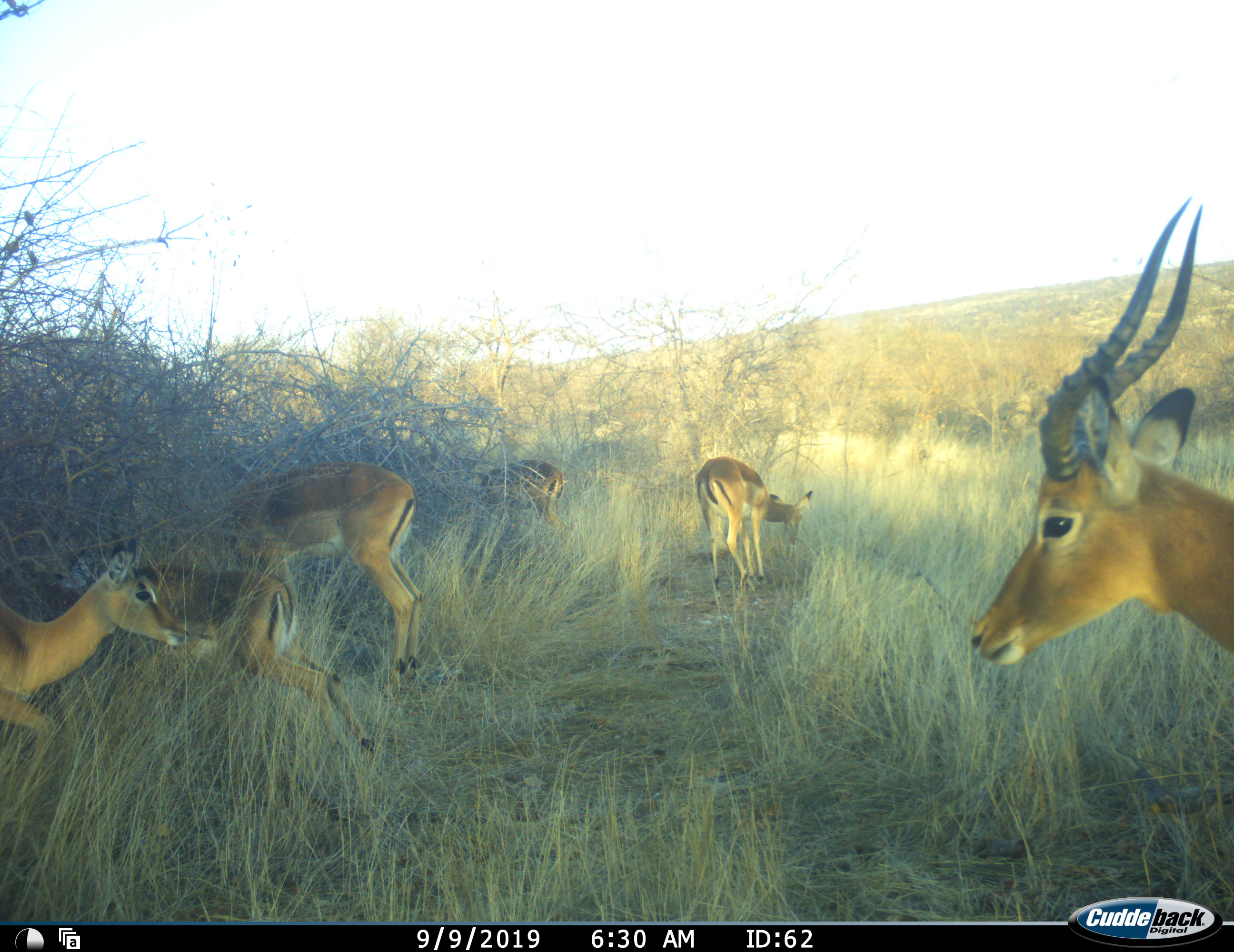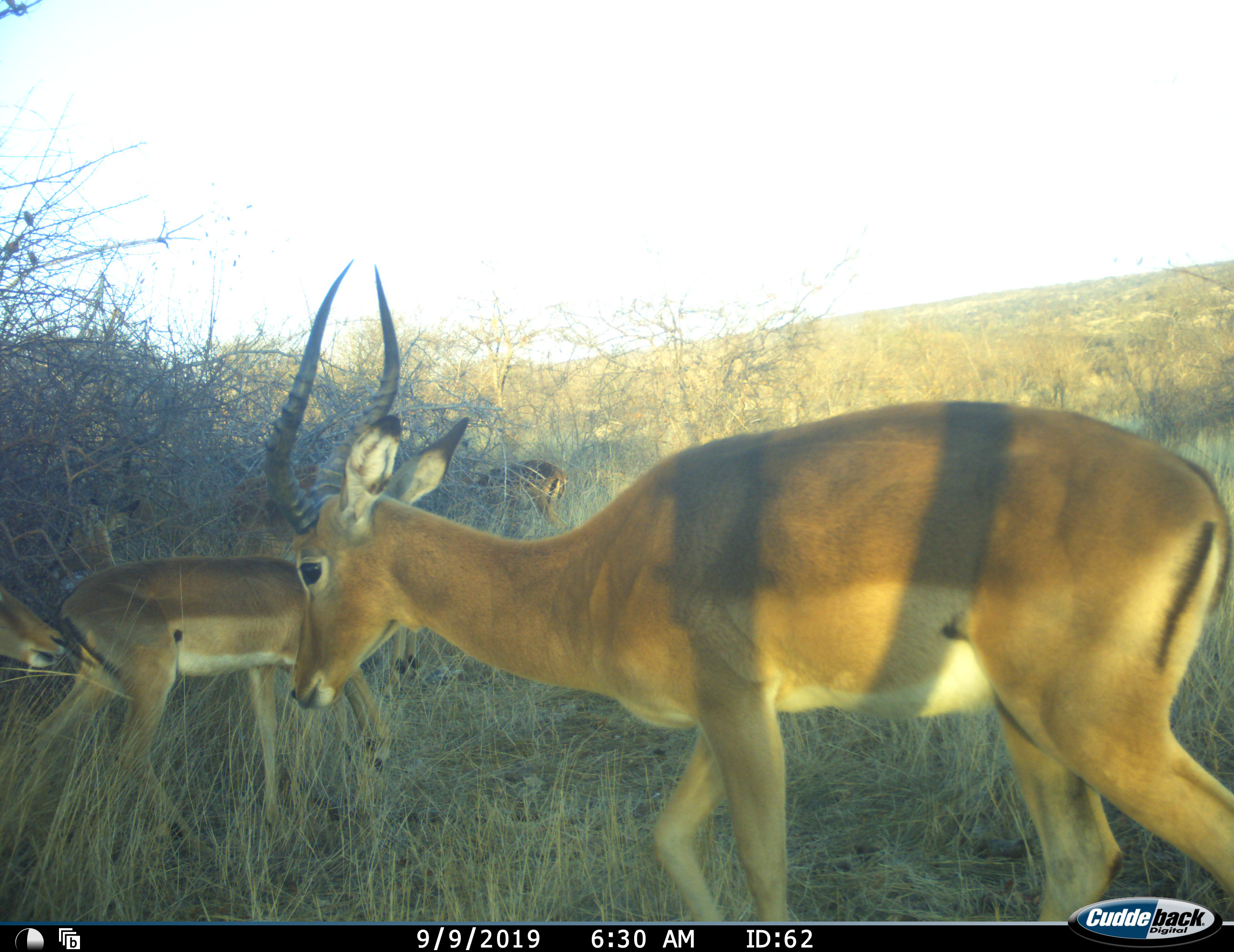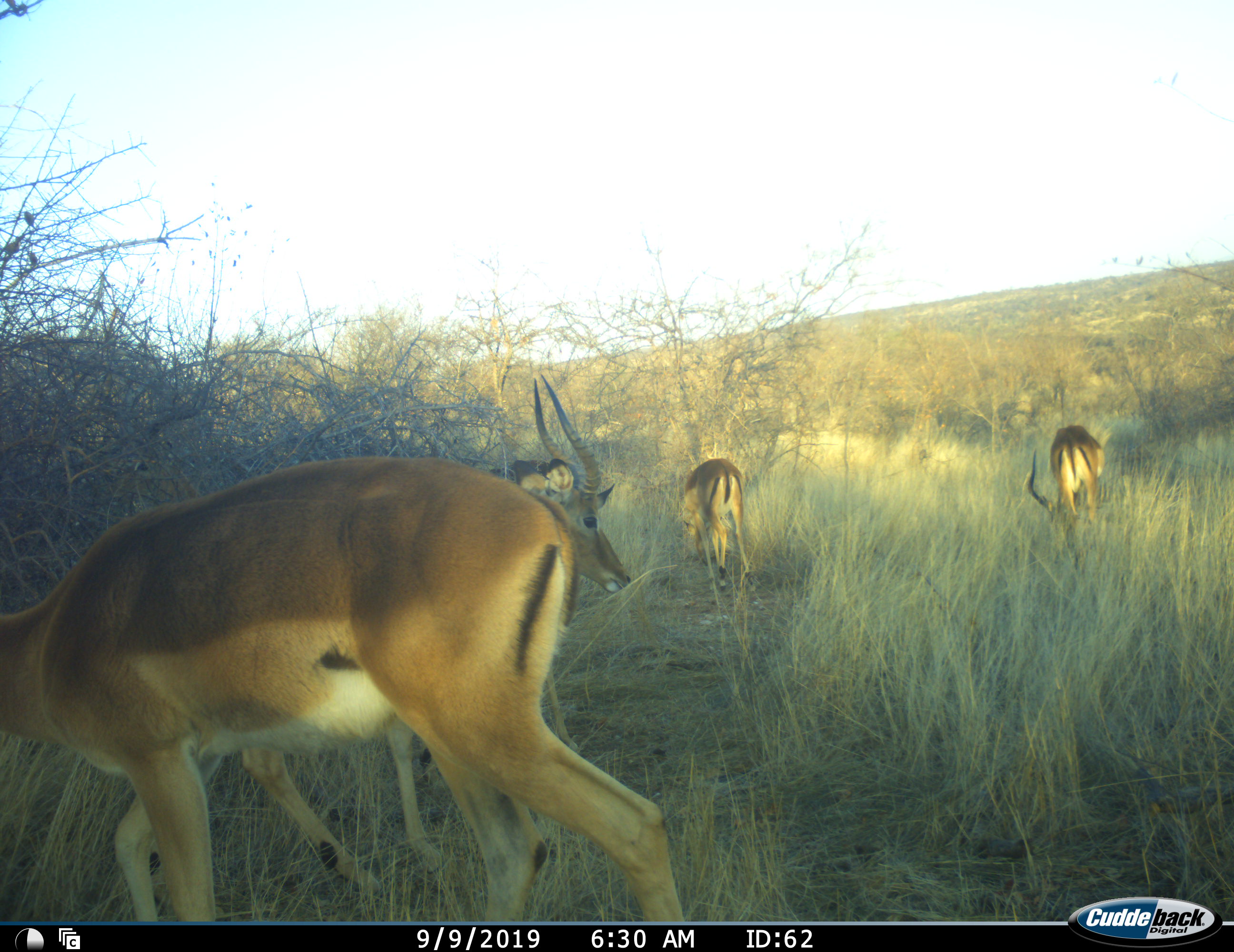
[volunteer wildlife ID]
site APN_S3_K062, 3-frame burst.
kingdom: Animalia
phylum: Chordata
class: Mammalia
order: Artiodactyla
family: Bovidae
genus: Aepyceros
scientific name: Aepyceros melampus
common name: impala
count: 7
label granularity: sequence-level